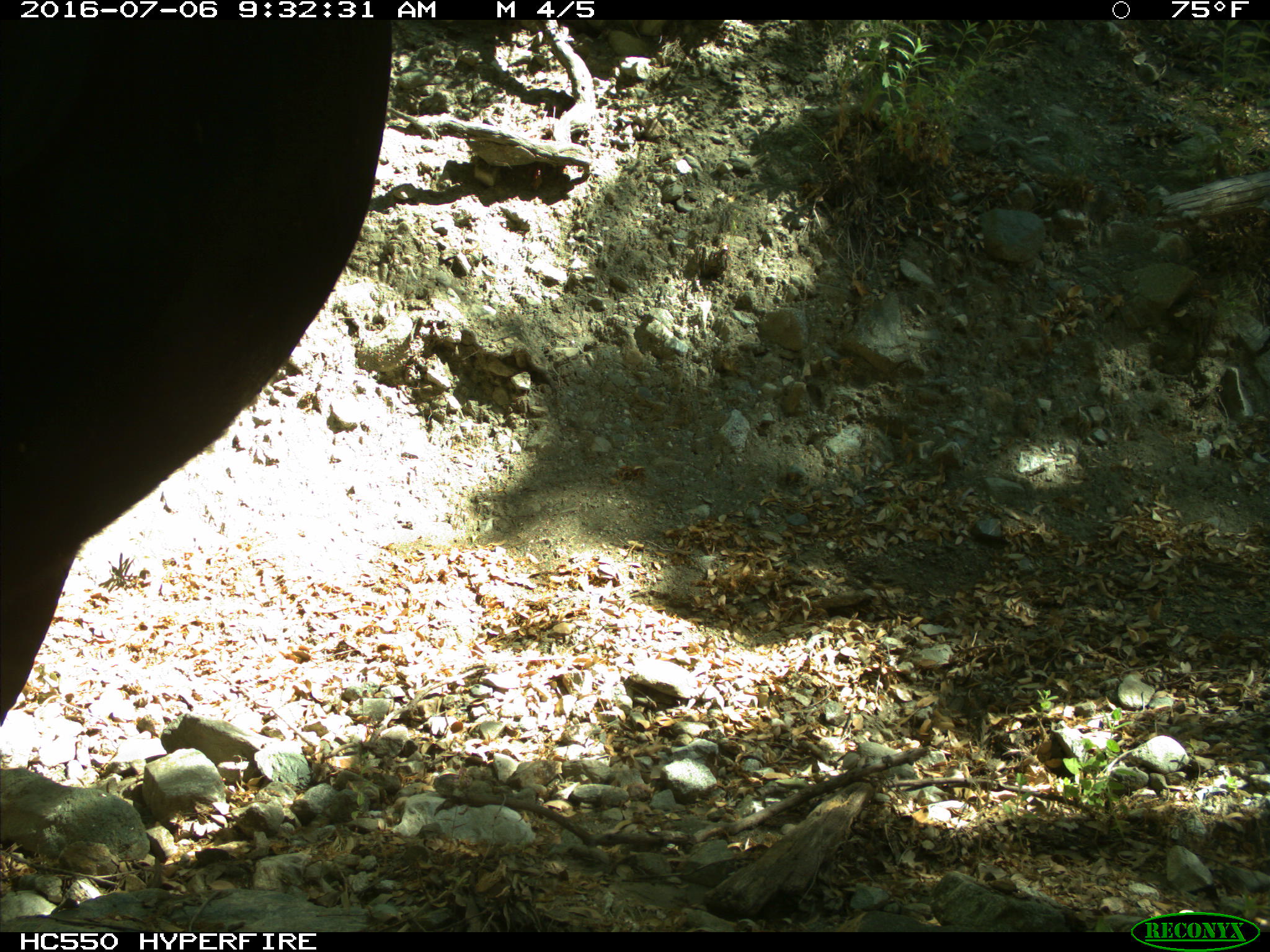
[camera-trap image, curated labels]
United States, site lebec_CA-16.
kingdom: Animalia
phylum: Chordata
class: Mammalia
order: Artiodactyla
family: Bovidae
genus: Bos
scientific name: Bos taurus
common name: domestic cow